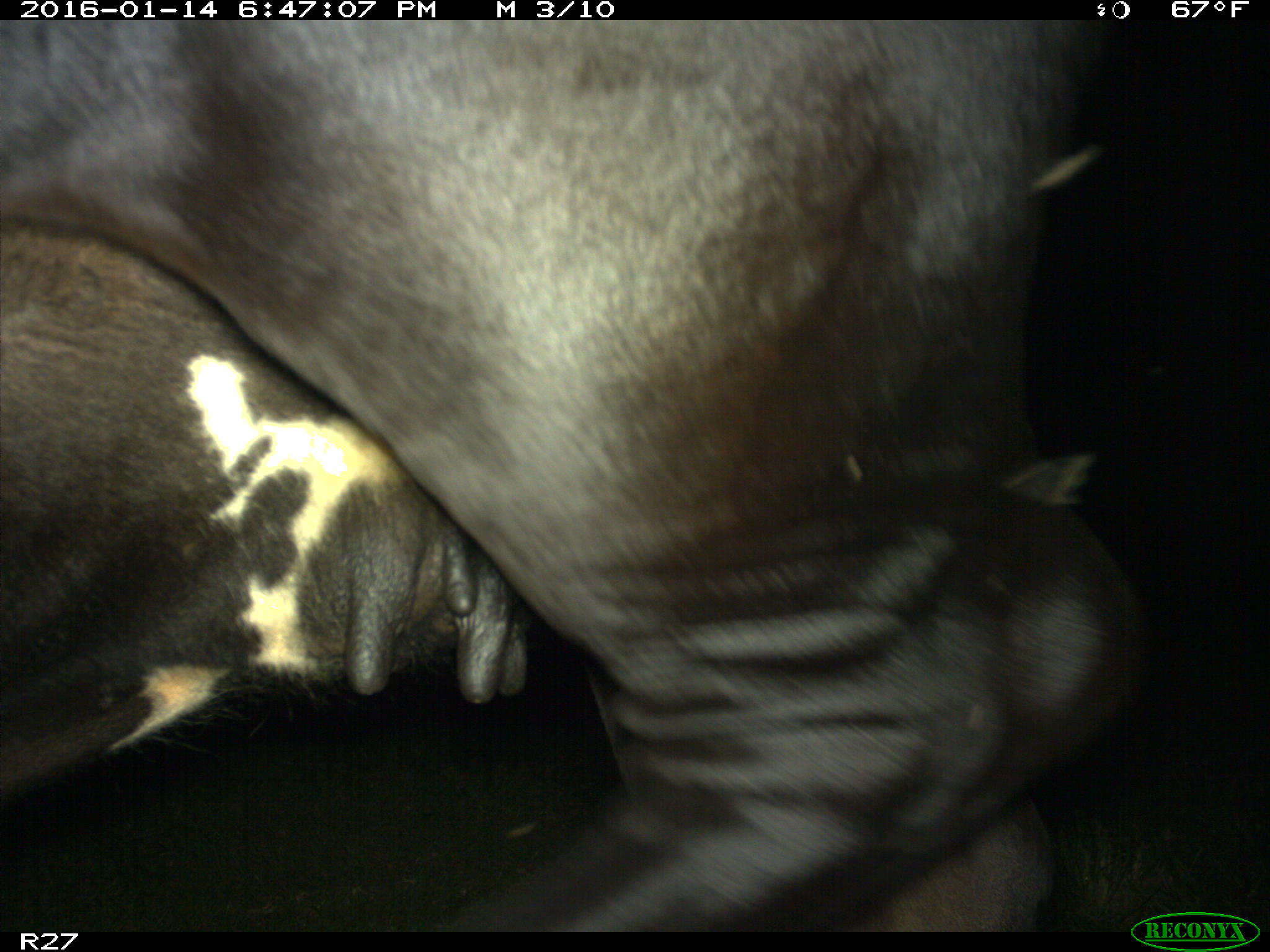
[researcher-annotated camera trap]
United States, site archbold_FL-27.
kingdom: Animalia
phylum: Chordata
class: Mammalia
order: Artiodactyla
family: Bovidae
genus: Bos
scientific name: Bos taurus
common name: domestic cow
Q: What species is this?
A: Bos taurus (domestic cow).